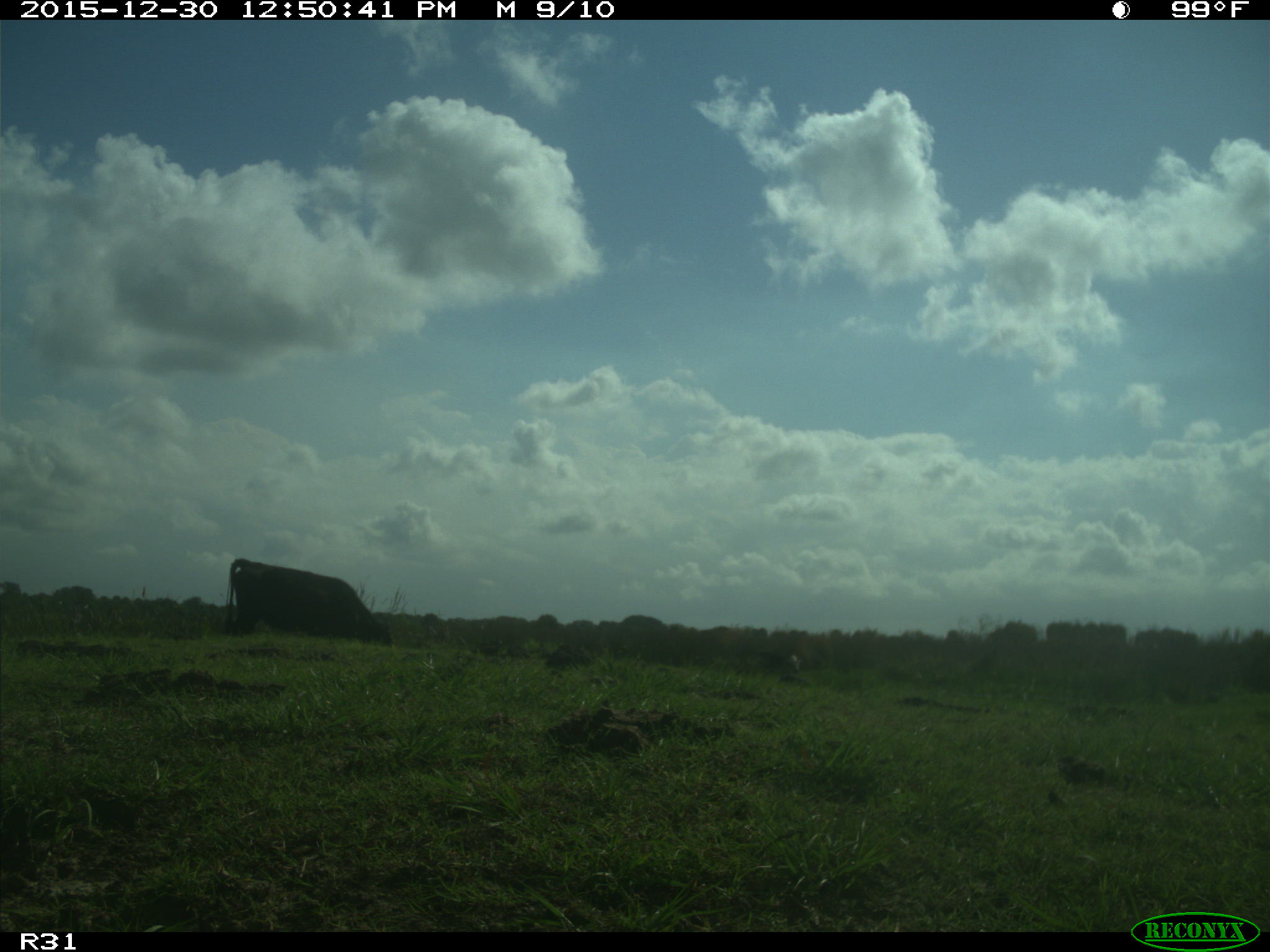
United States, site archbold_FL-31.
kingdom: Animalia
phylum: Chordata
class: Mammalia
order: Artiodactyla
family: Bovidae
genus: Bos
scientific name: Bos taurus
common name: domestic cow